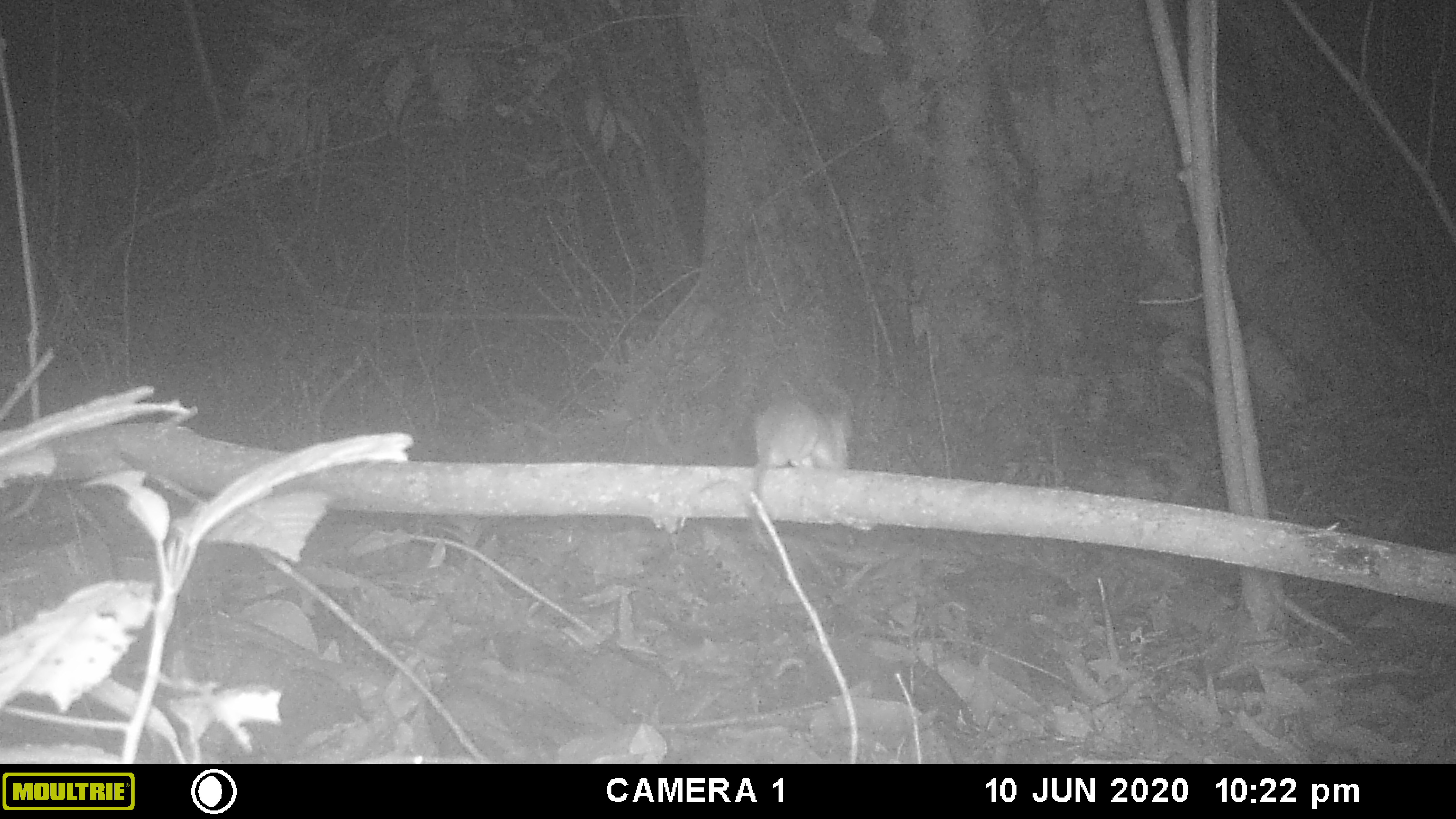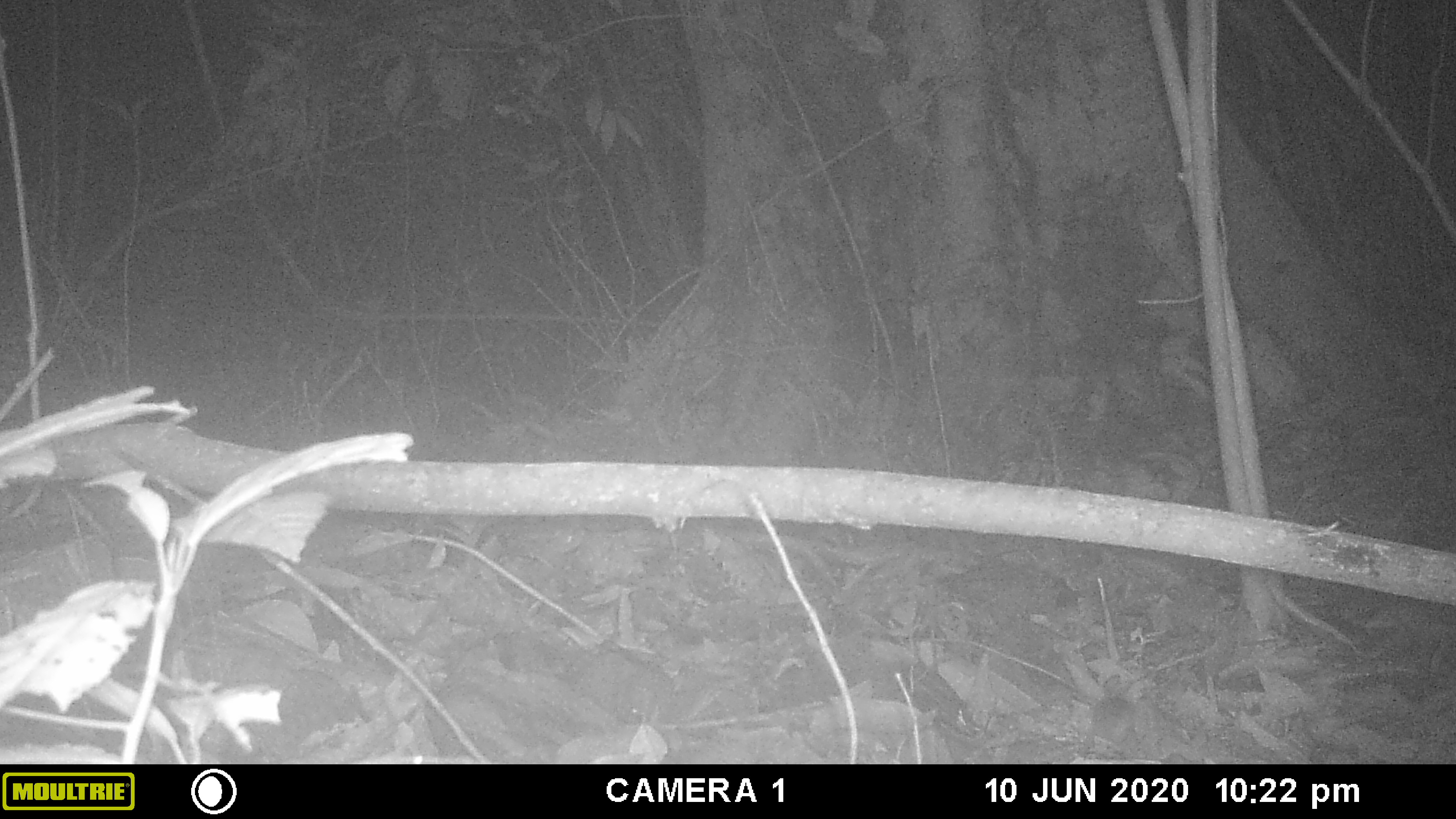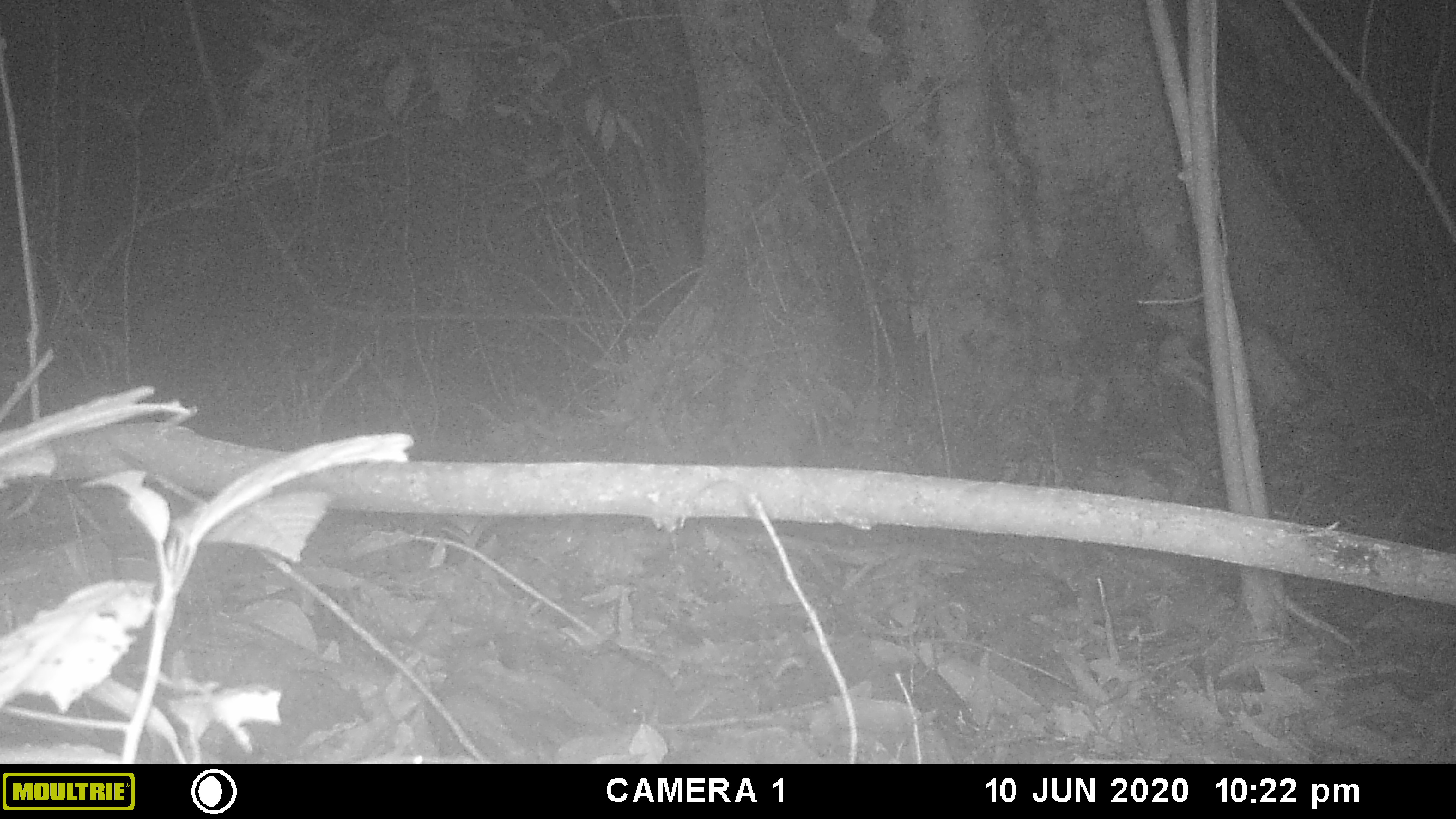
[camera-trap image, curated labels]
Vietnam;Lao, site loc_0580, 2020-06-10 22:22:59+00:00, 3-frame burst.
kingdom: Animalia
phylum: Chordata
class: Mammalia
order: Rodentia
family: Muridae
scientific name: Muridae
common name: old-world mice and rats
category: unidentified murid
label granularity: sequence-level